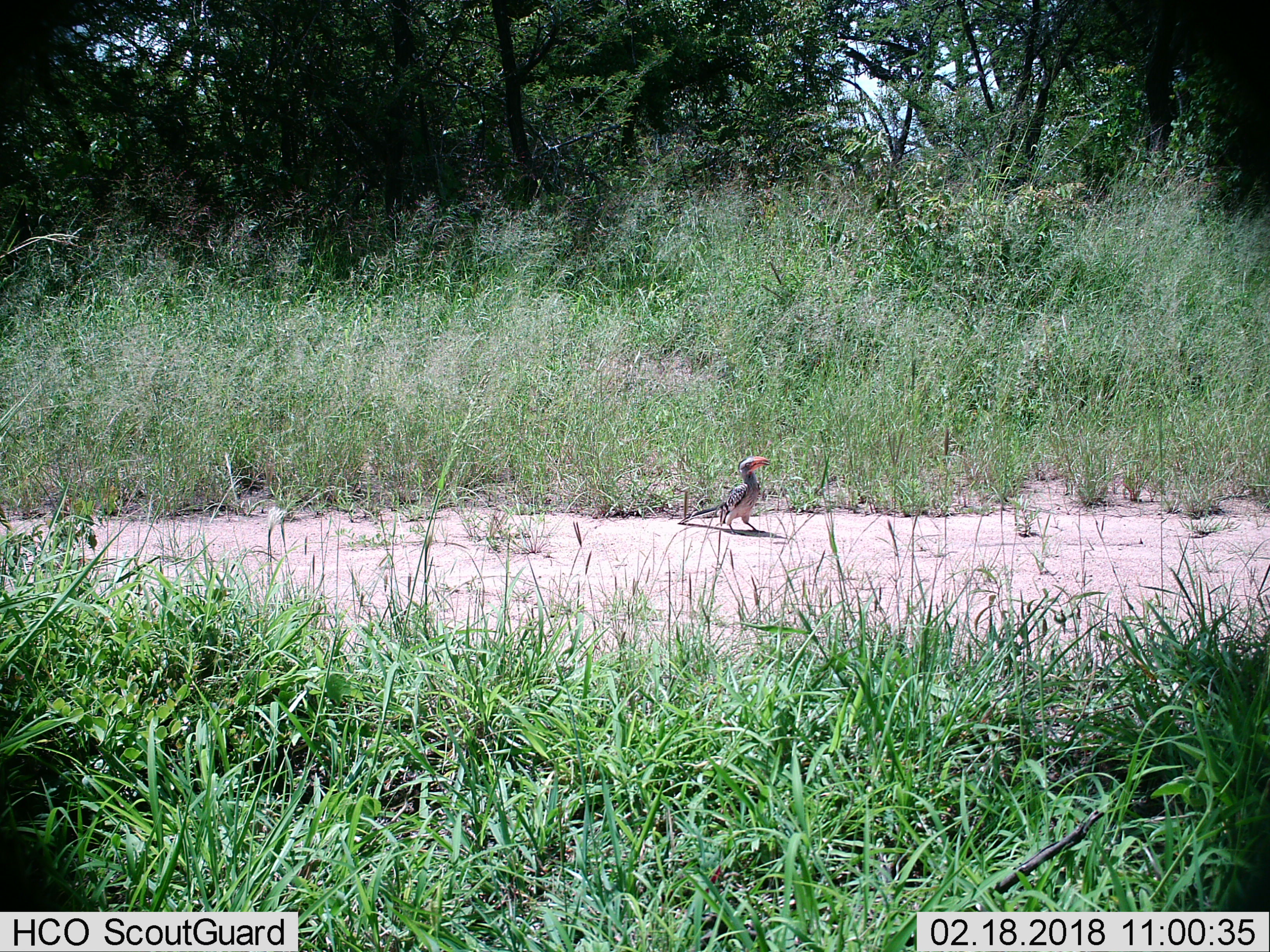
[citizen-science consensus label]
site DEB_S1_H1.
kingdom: Animalia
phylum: Chordata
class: Aves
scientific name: Aves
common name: bird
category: birdother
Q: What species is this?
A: Birdother (bird) (Aves).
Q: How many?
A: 1.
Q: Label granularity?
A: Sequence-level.